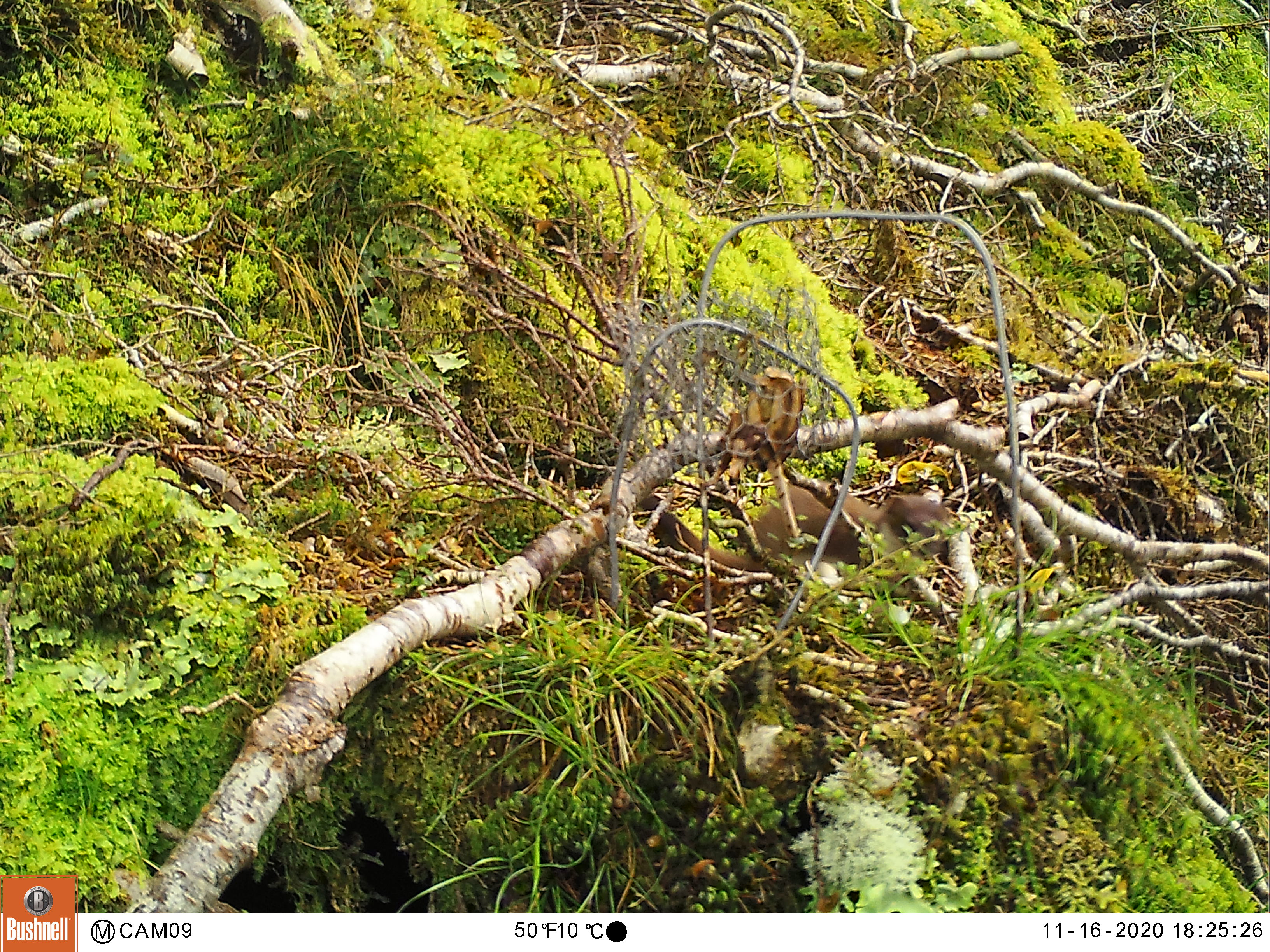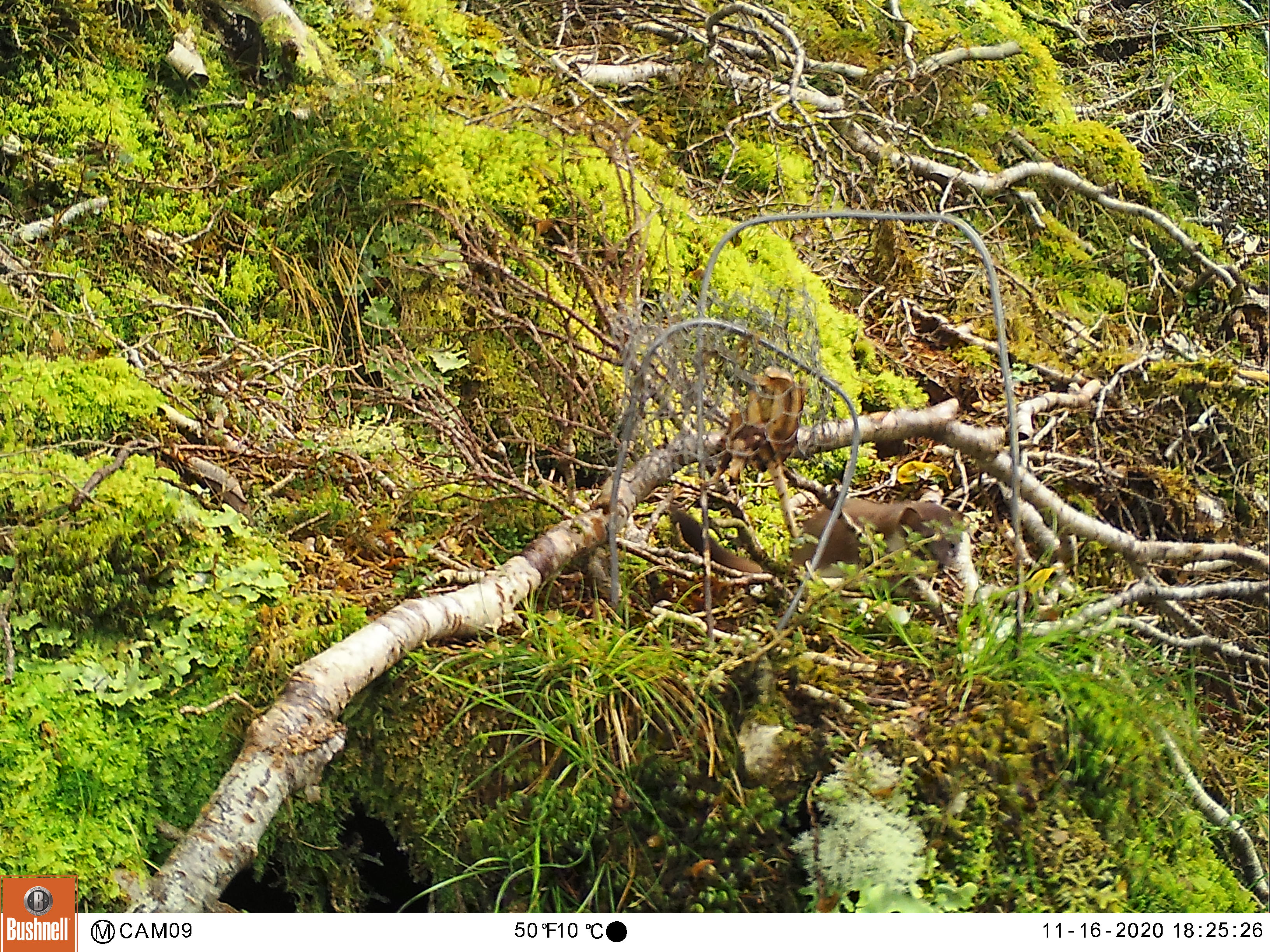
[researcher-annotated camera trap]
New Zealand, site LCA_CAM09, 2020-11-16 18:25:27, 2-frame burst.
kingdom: Animalia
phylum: Chordata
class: Mammalia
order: Carnivora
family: Mustelidae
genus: Mustela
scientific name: Mustela erminea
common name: stoat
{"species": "stoat (Mustela erminea)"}